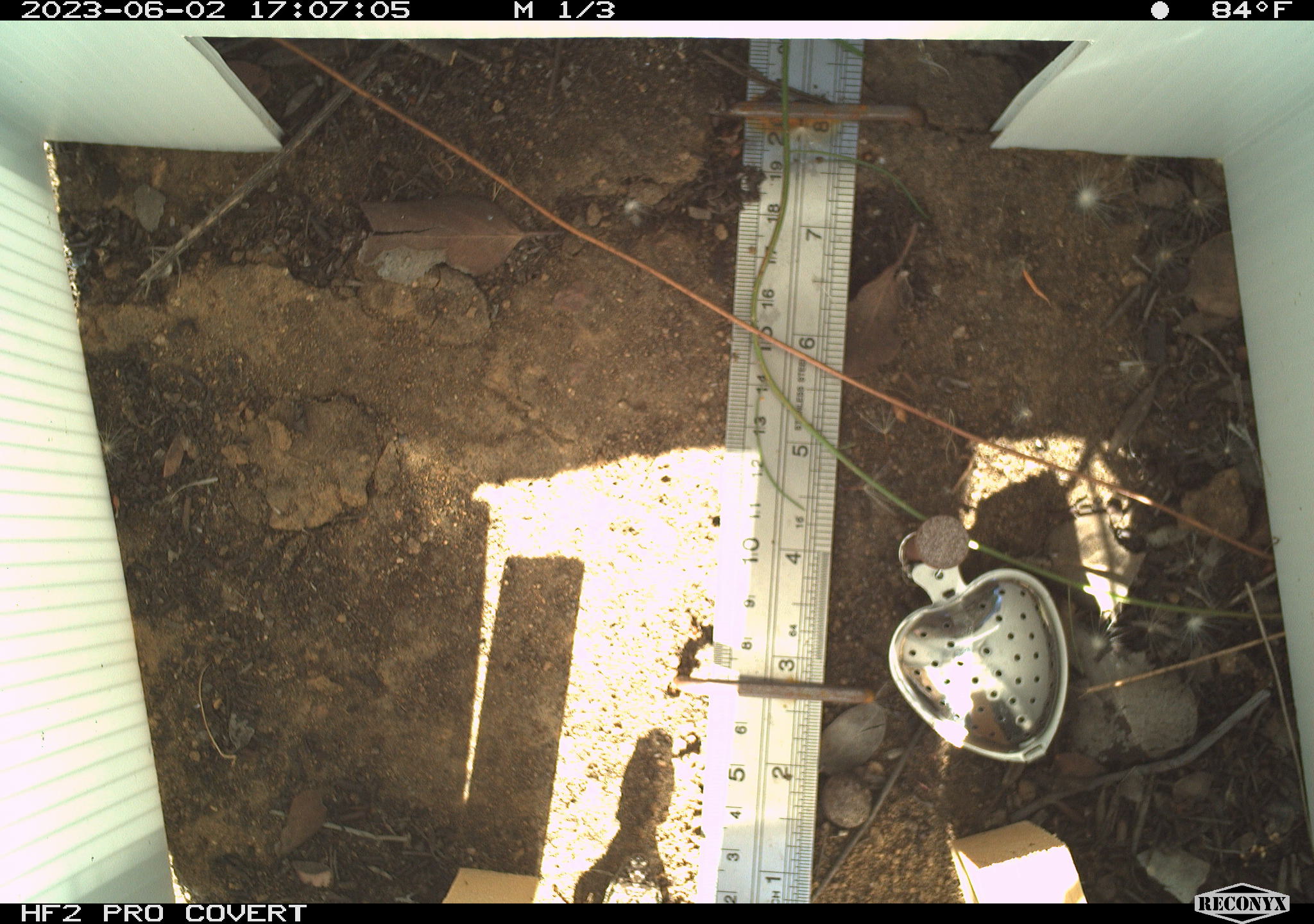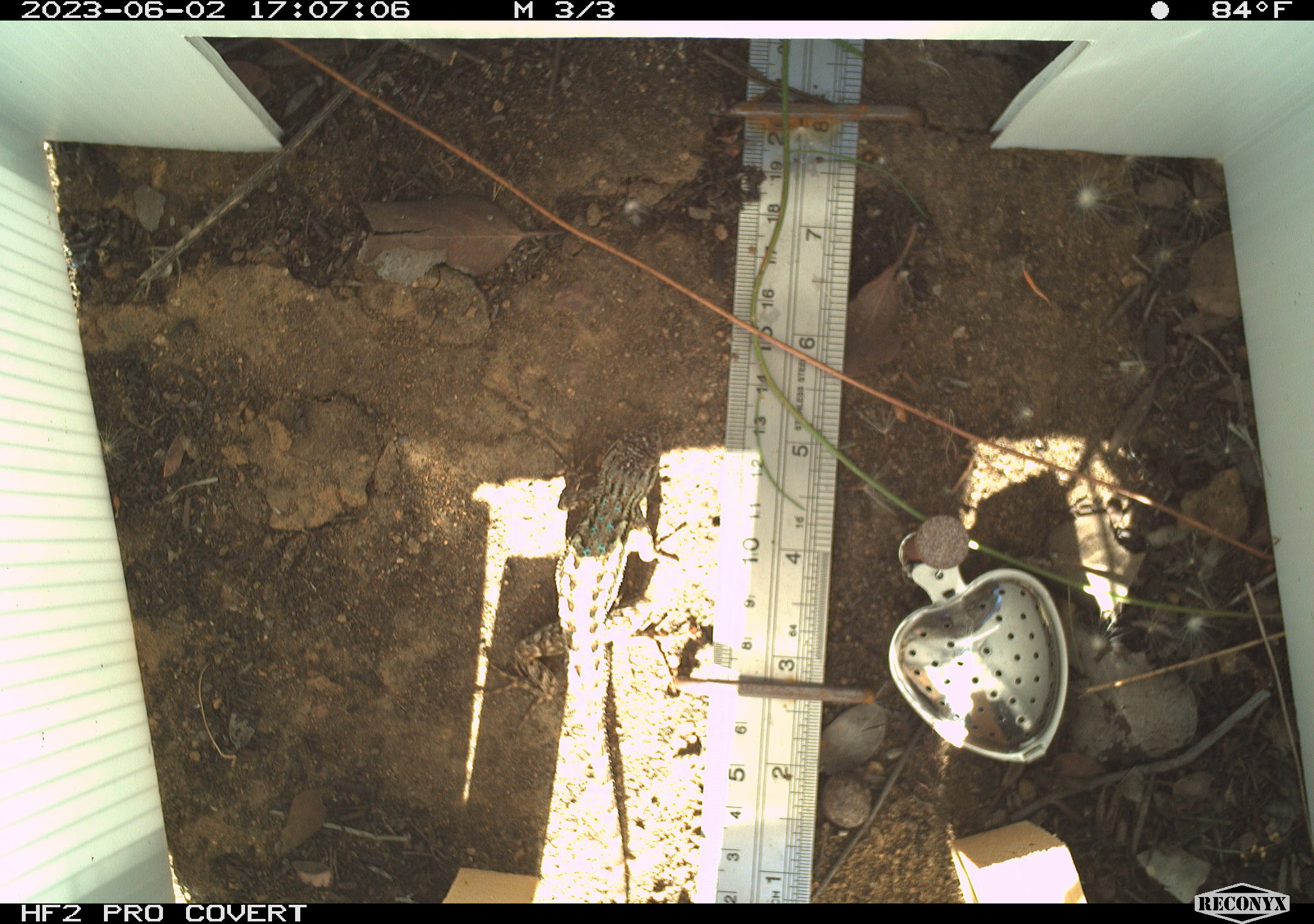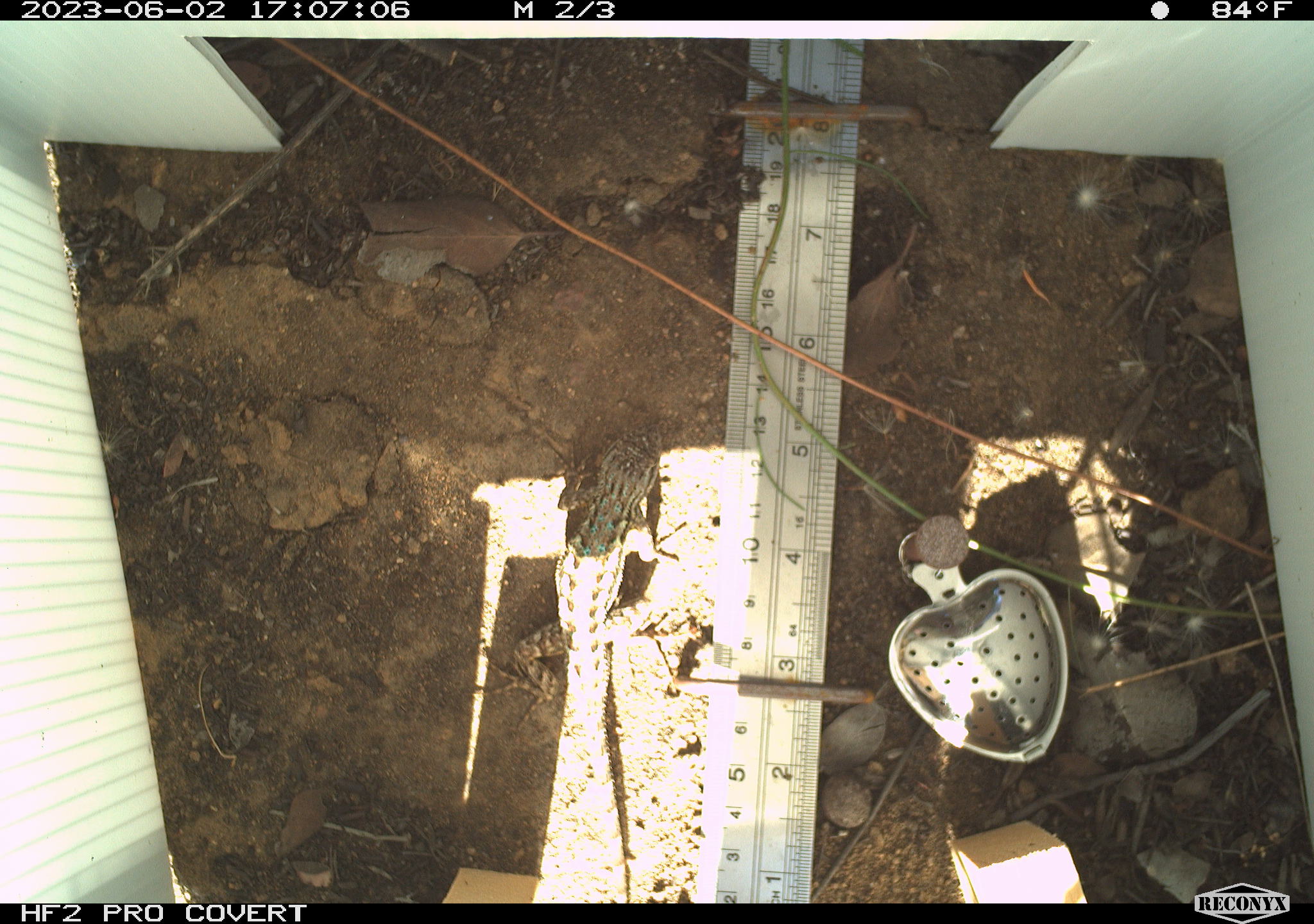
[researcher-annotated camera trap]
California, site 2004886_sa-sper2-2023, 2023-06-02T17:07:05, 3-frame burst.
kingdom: Animalia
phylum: Chordata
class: Reptilia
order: Squamata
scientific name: Squamata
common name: lizards and snakes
Lizards and snakes (Squamata).